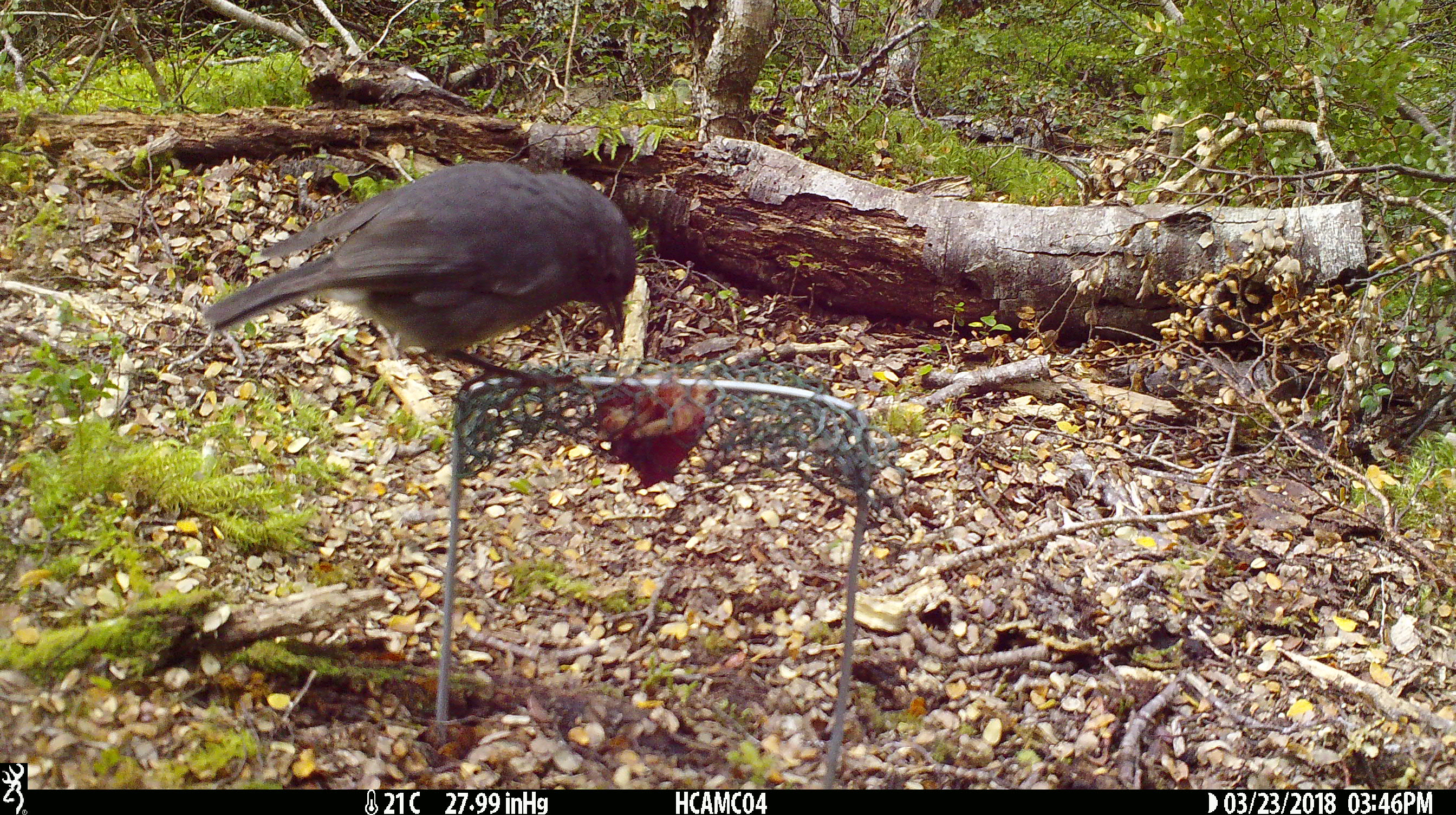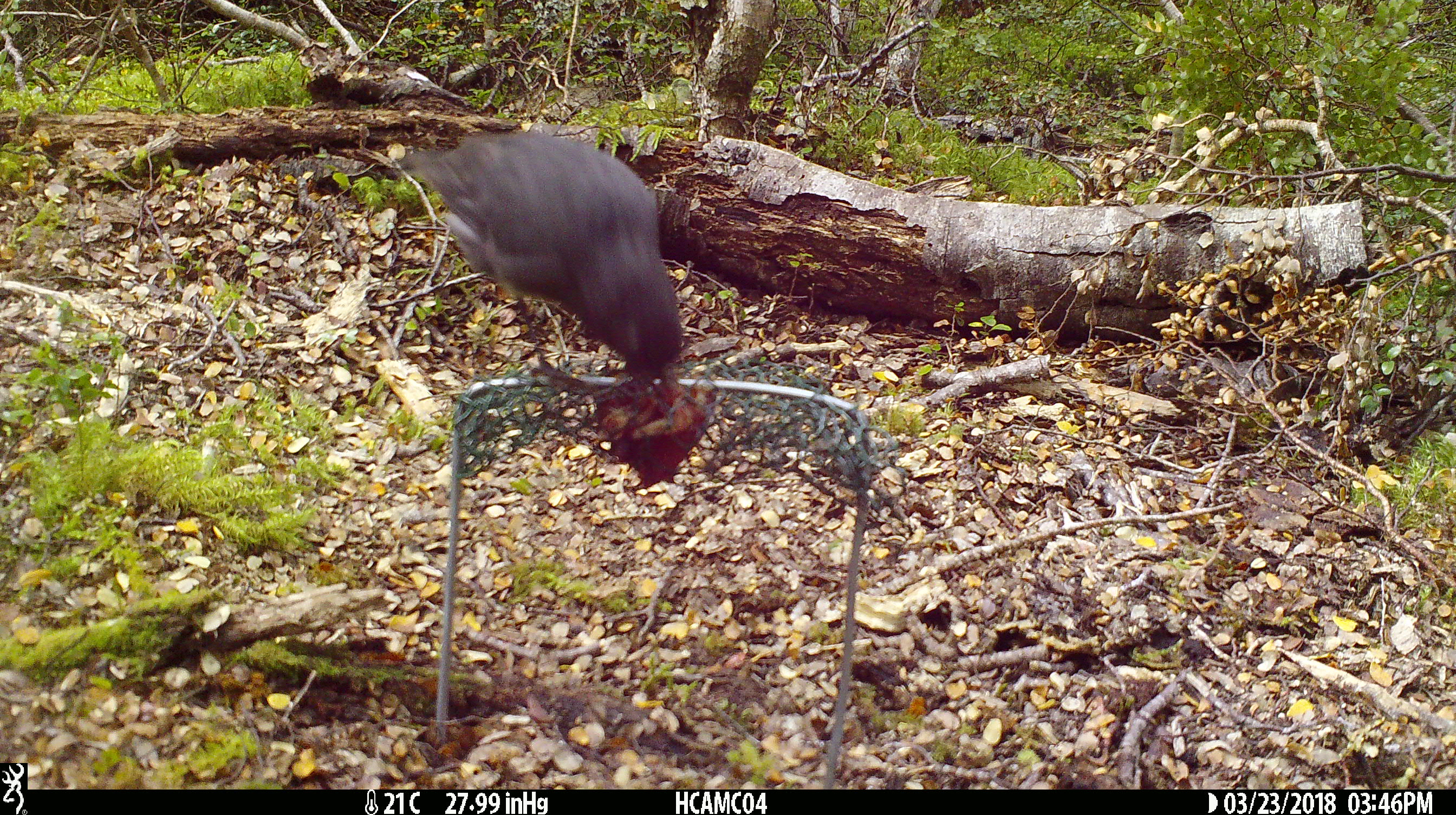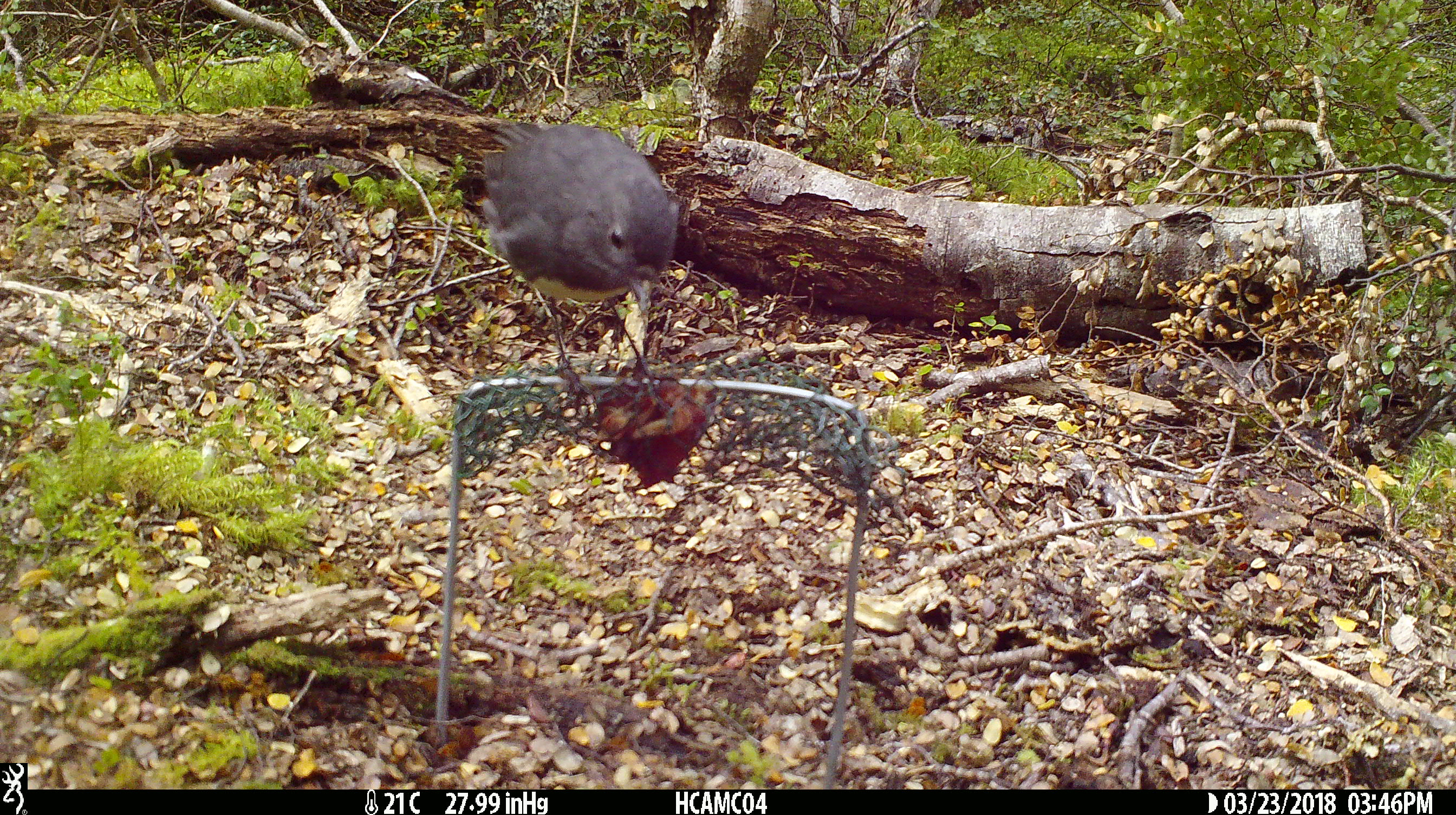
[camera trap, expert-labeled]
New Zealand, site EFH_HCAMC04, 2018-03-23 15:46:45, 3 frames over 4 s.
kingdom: Animalia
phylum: Chordata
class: Aves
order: Passeriformes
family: Petroicidae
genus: Petroica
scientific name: Petroica australis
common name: new zealand robin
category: robin